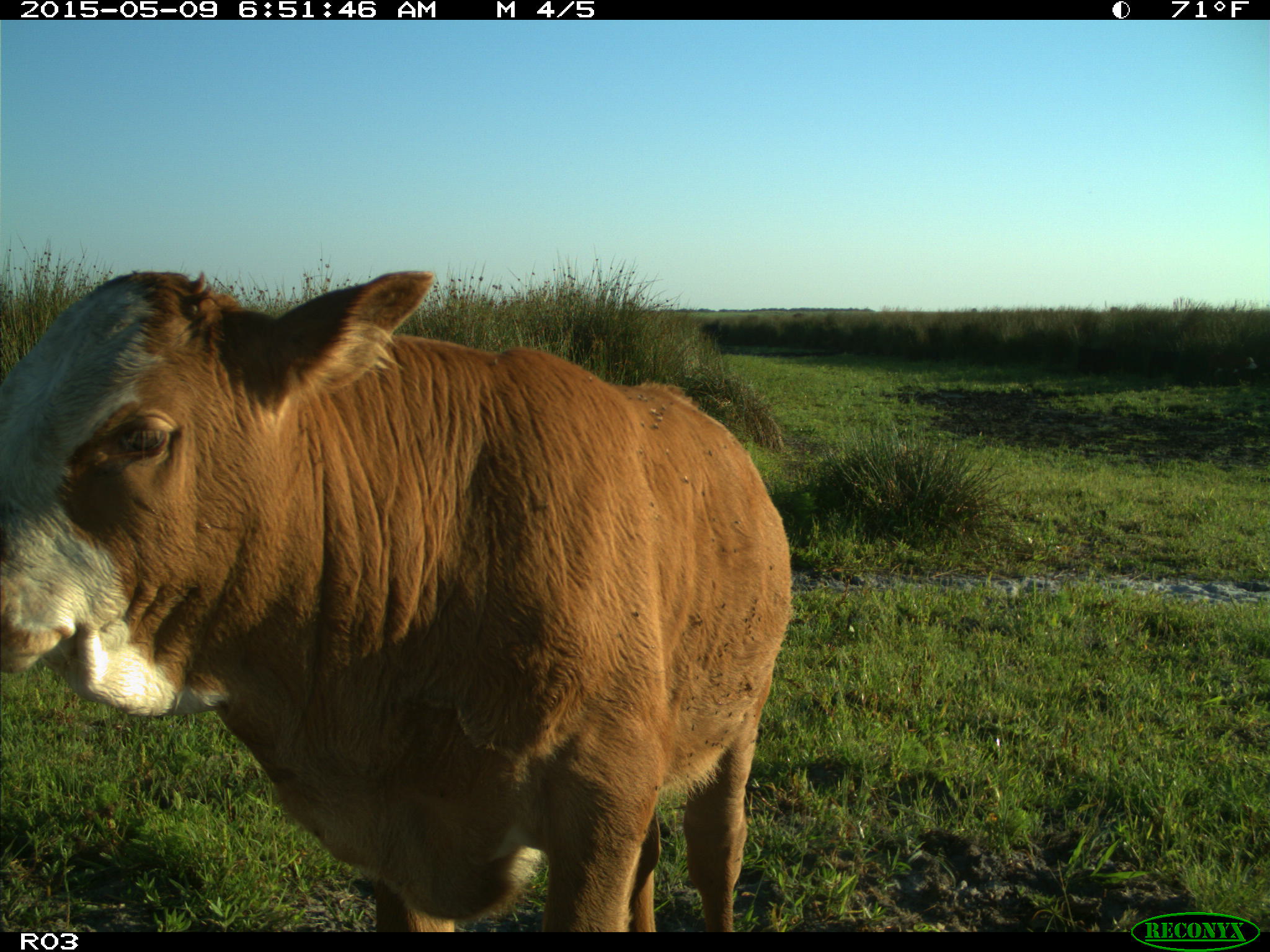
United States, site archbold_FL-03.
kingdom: Animalia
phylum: Chordata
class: Mammalia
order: Artiodactyla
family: Bovidae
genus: Bos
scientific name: Bos taurus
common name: domestic cow